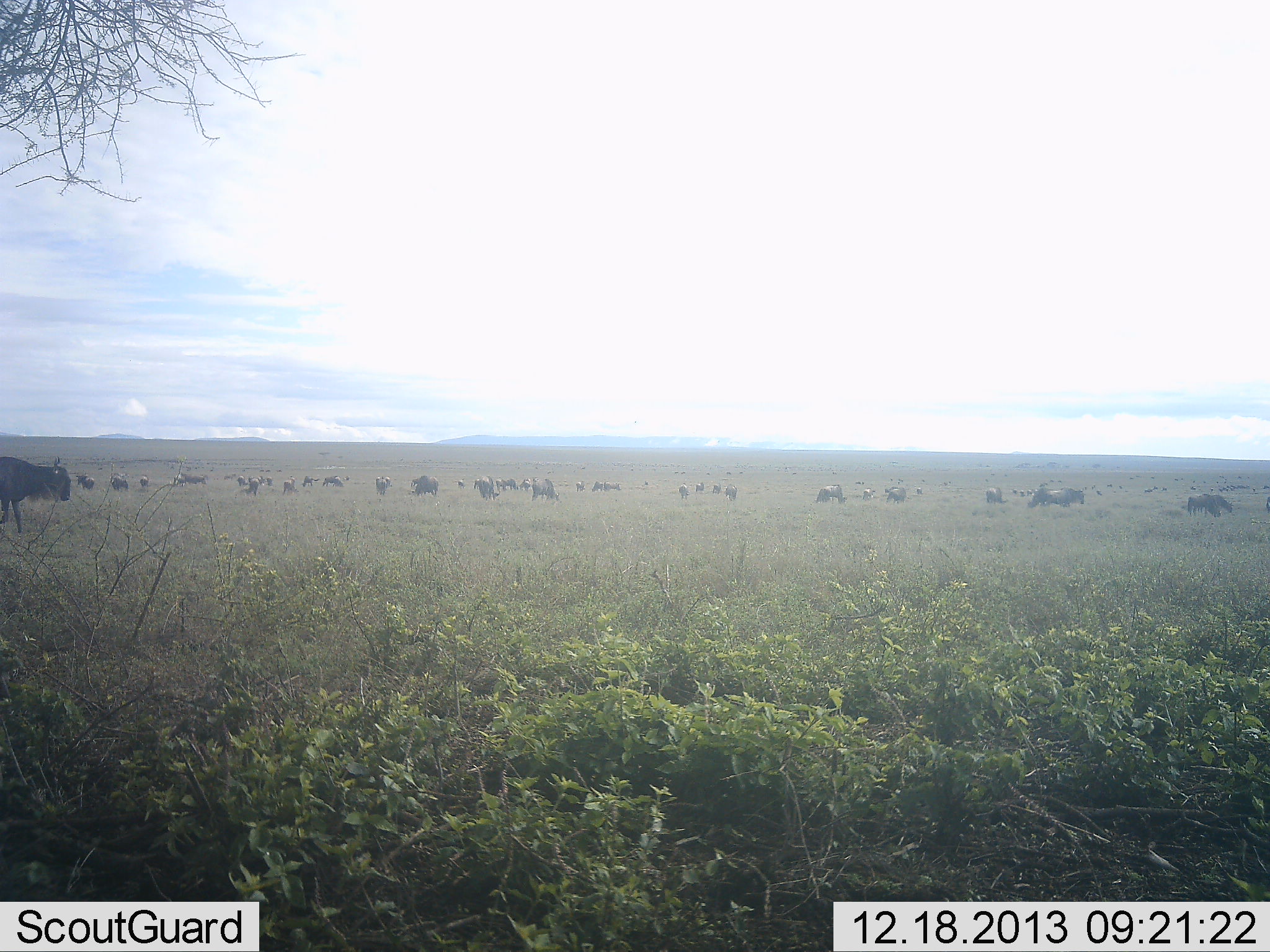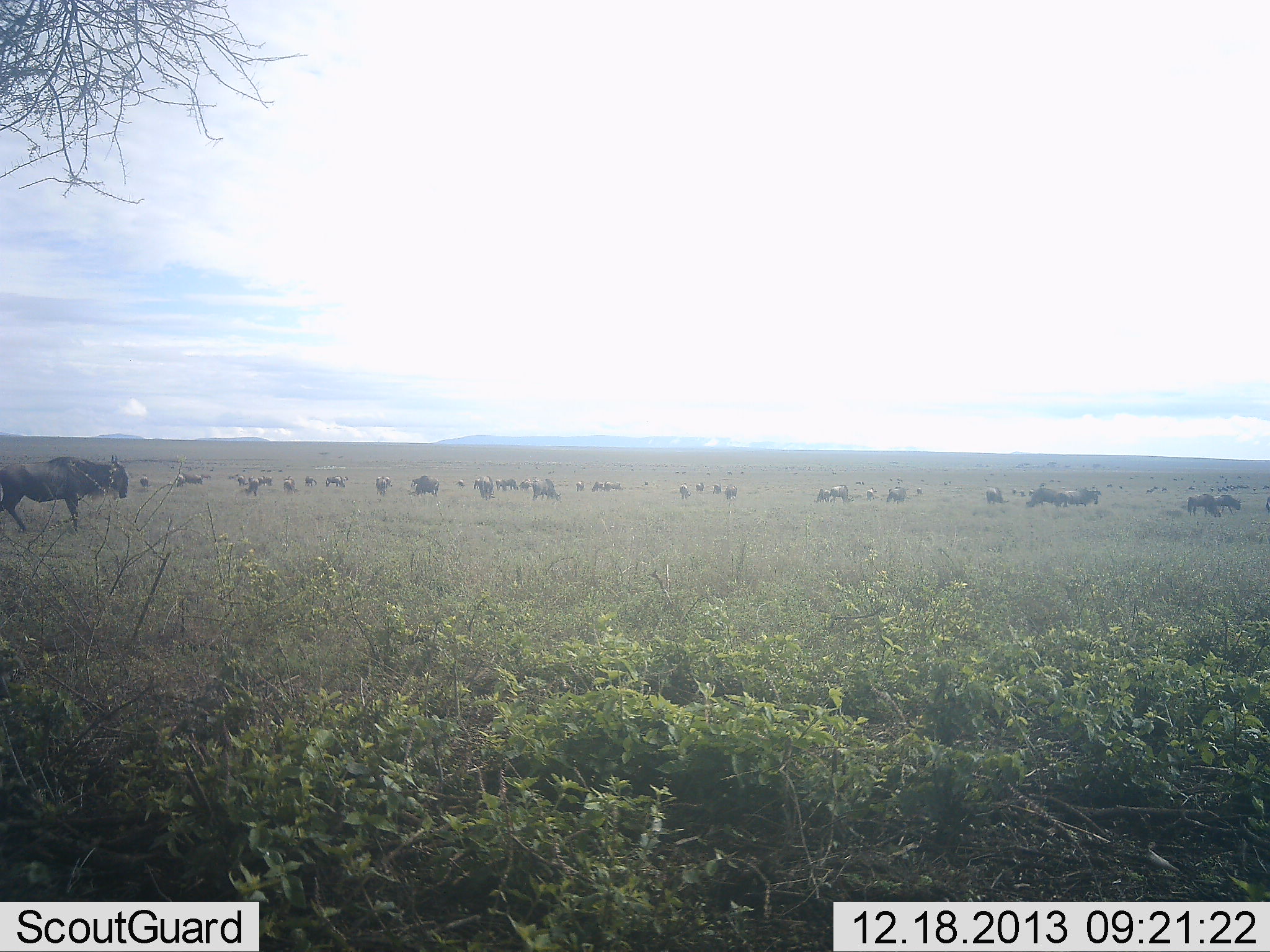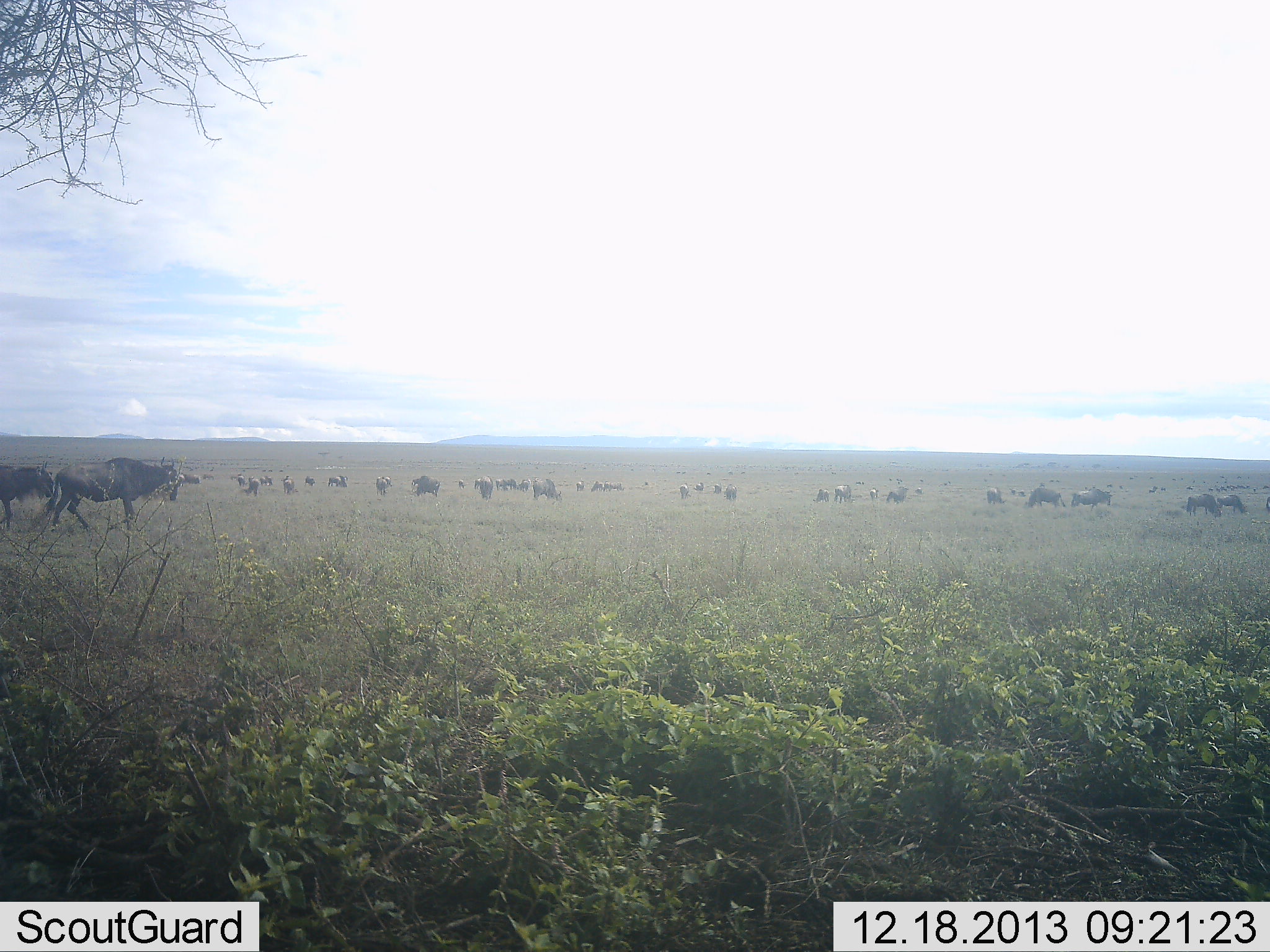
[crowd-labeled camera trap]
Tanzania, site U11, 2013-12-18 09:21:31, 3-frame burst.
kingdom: Animalia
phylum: Chordata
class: Mammalia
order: Artiodactyla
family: Bovidae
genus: Connochaetes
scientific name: Connochaetes taurinus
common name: blue wildebeest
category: wildebeest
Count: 11-50.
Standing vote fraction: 58%.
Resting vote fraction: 12%.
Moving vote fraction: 76%.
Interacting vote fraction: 14%.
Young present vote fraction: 2%.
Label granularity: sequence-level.